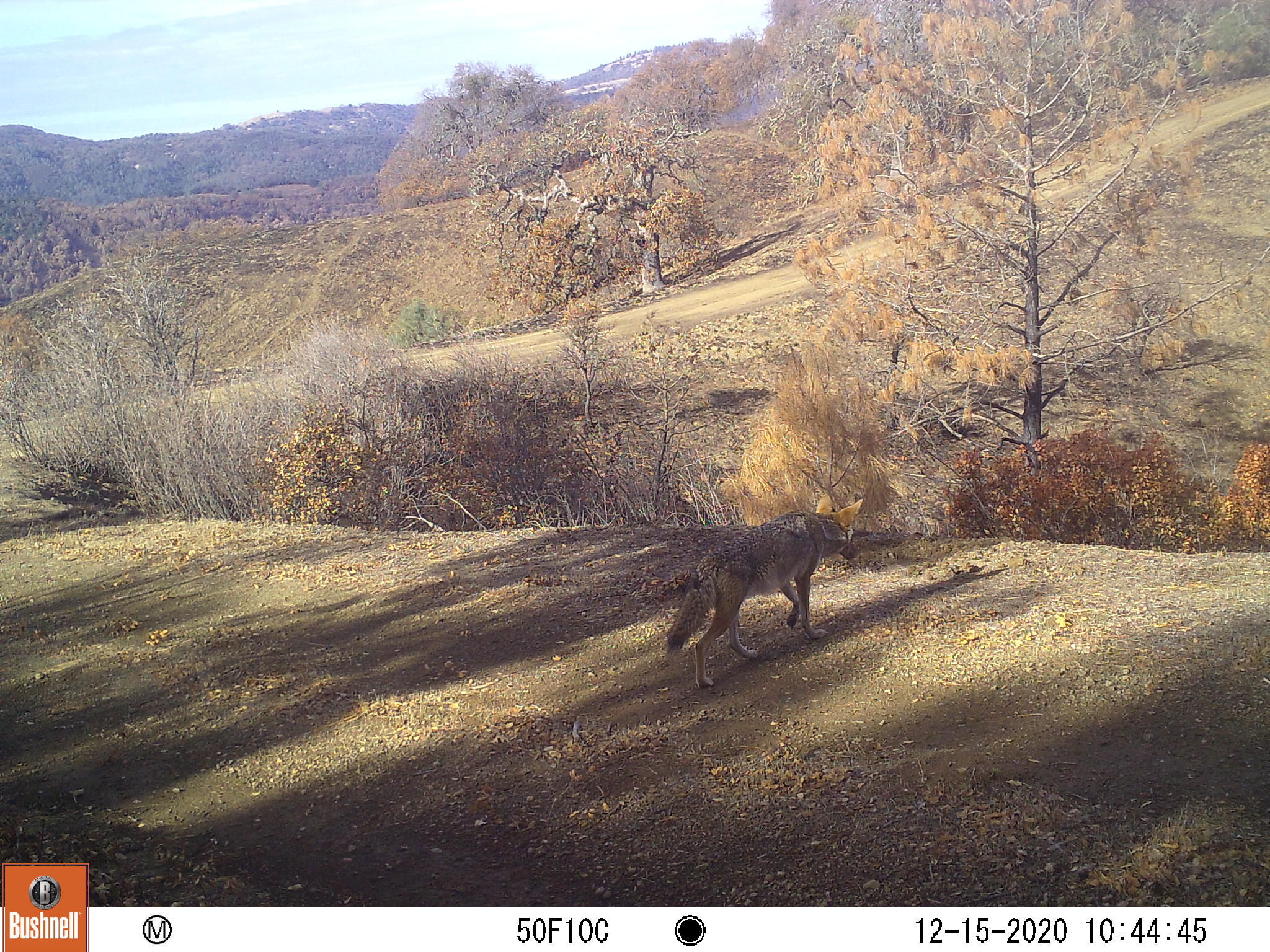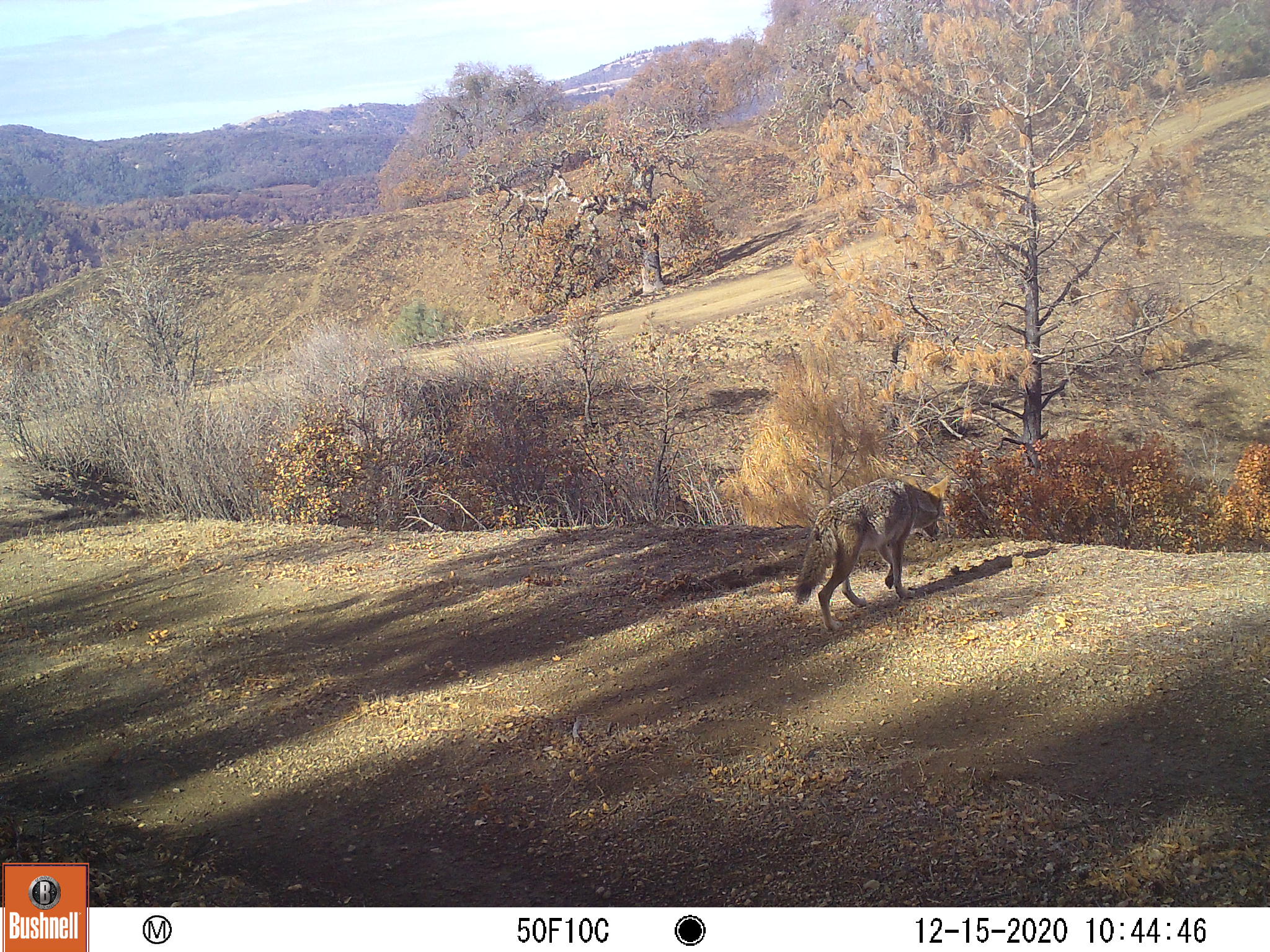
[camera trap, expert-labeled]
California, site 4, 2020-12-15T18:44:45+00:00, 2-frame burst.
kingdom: Animalia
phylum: Chordata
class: Mammalia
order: Carnivora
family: Canidae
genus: Canis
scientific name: Canis latrans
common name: coyote